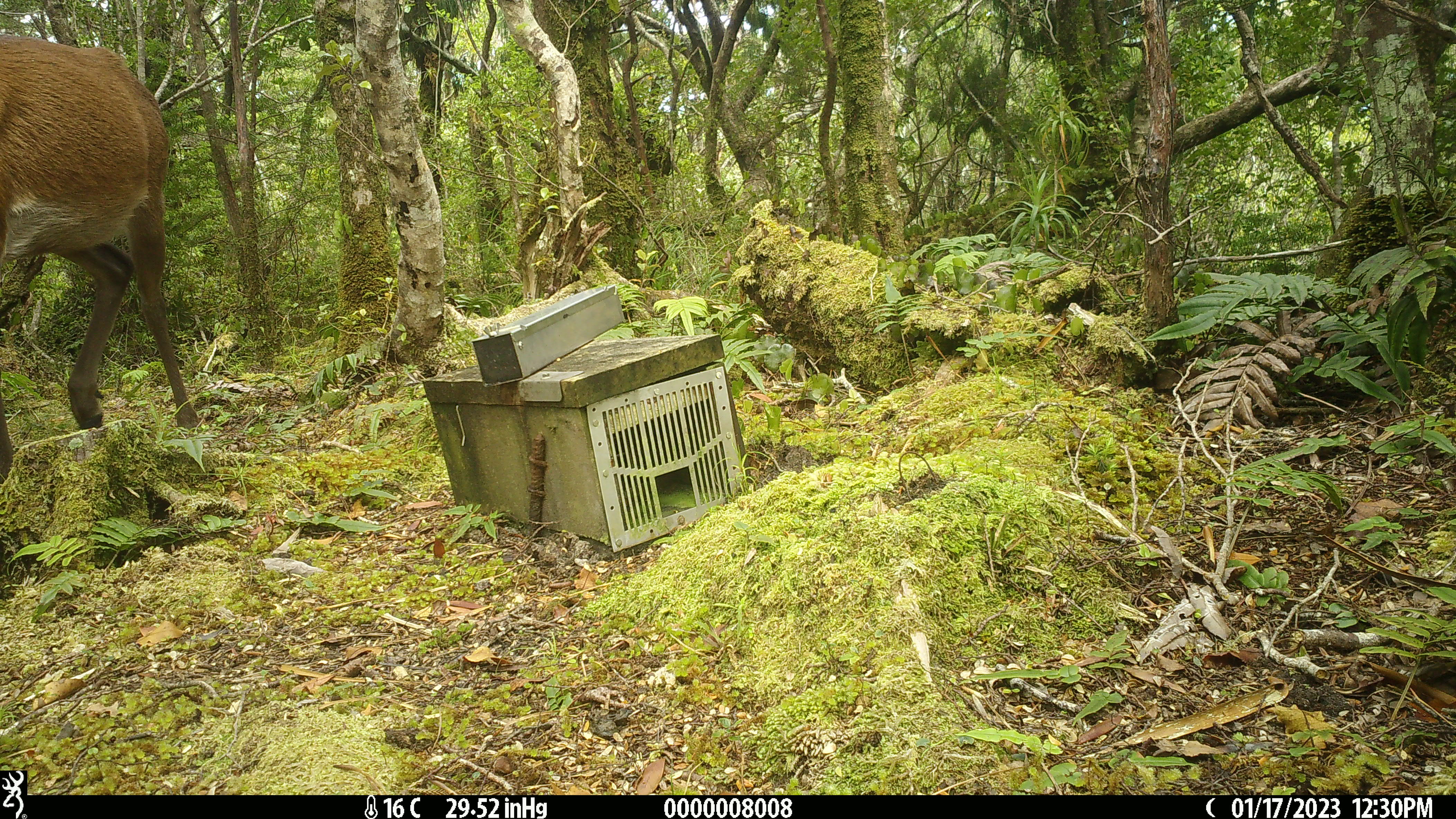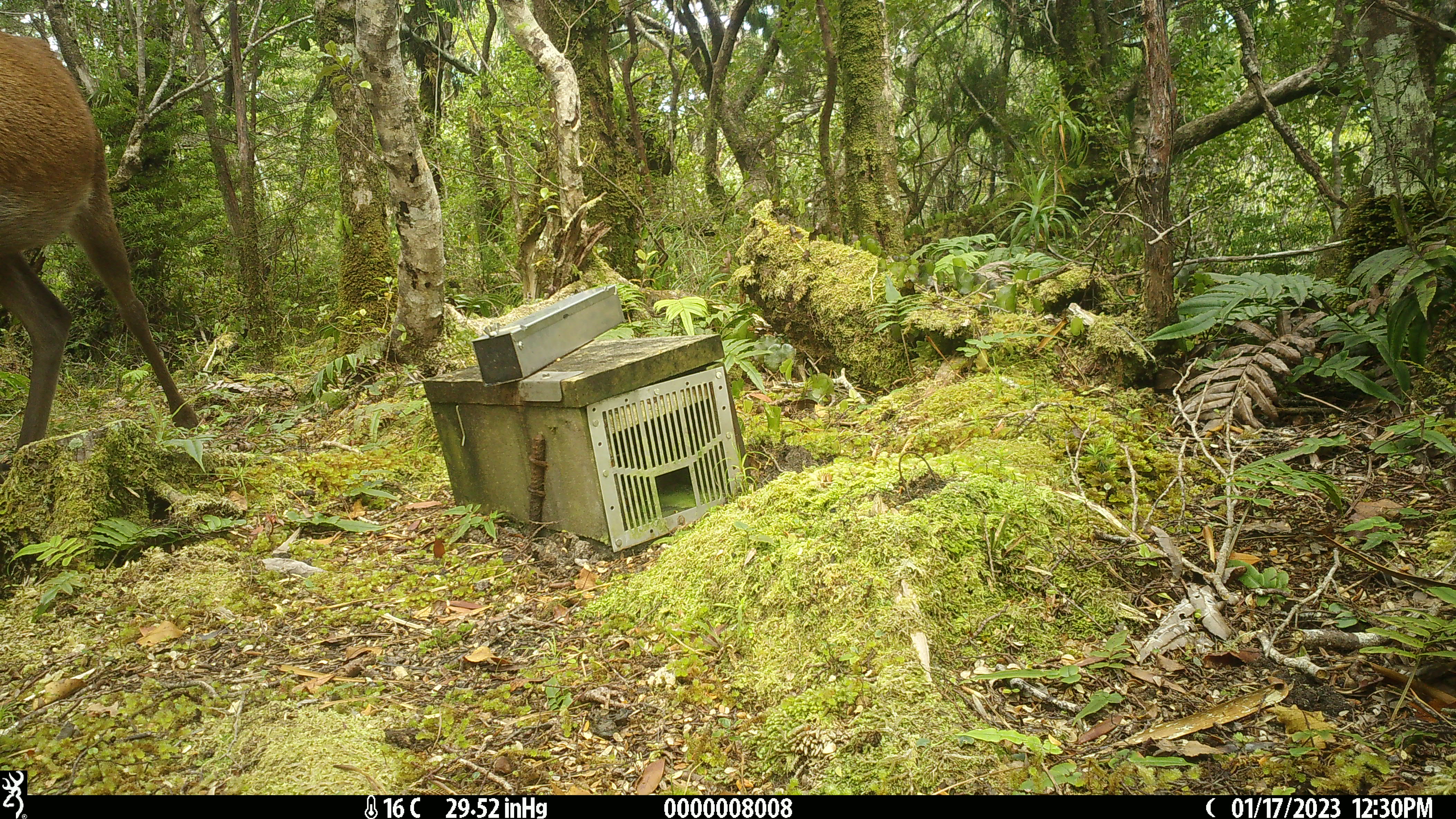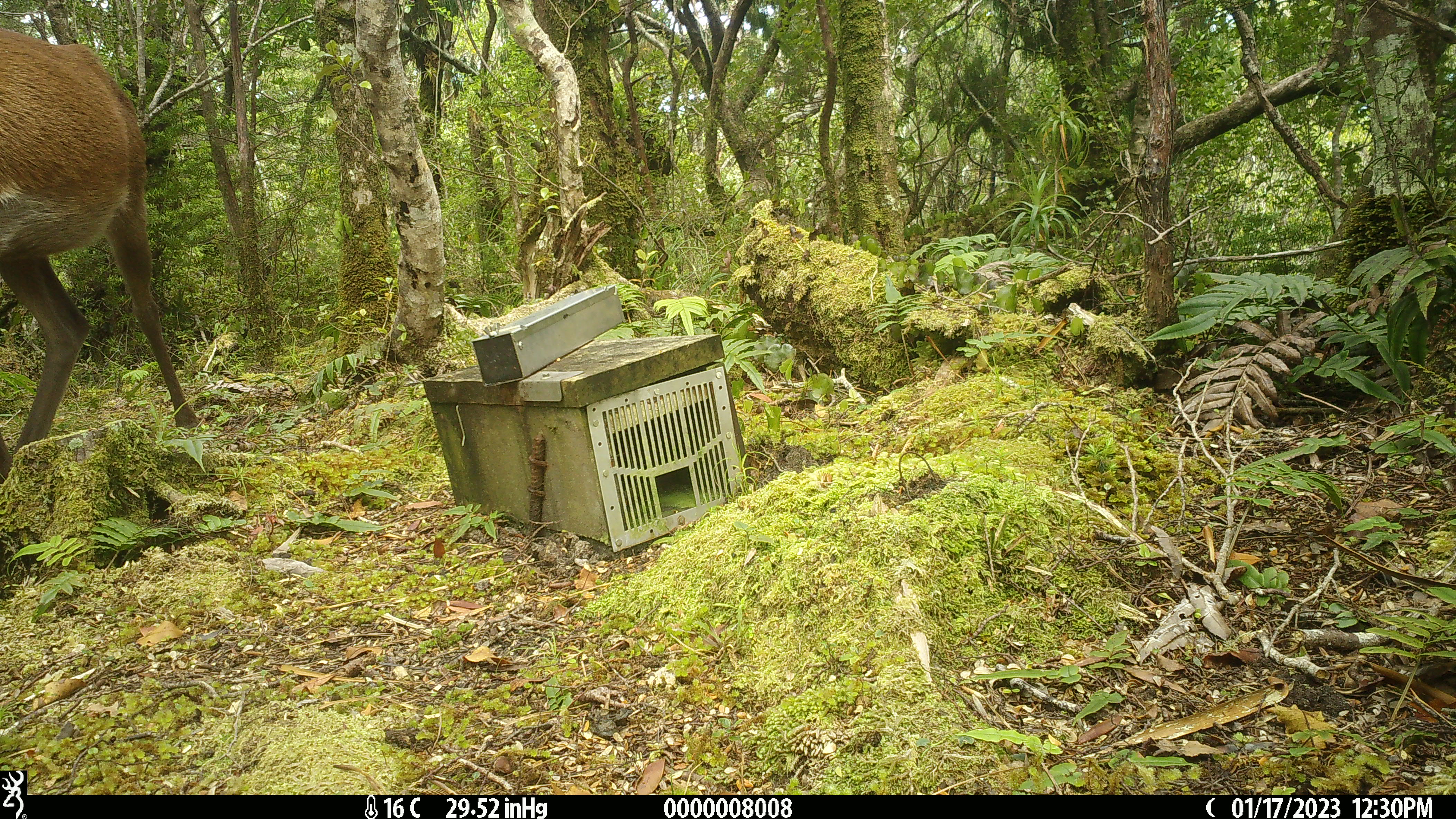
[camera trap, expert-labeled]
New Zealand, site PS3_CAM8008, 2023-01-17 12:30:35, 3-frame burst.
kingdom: Animalia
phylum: Chordata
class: Mammalia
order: Artiodactyla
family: Cervidae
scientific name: Cervidae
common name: deer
Deer (Cervidae).